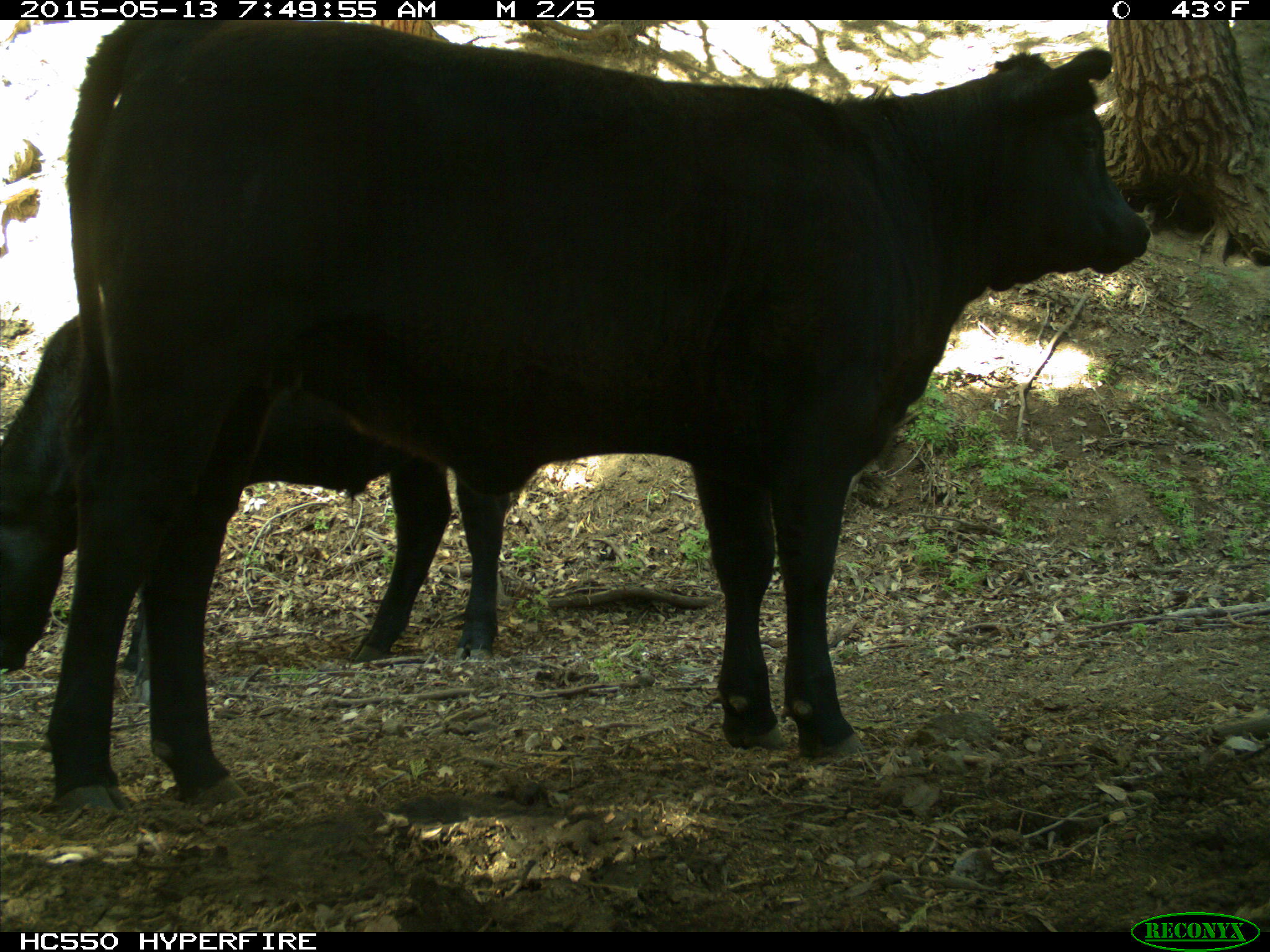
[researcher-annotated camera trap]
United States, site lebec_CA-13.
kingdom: Animalia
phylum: Chordata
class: Mammalia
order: Artiodactyla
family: Bovidae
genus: Bos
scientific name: Bos taurus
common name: domestic cow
Bos taurus (domestic cow).